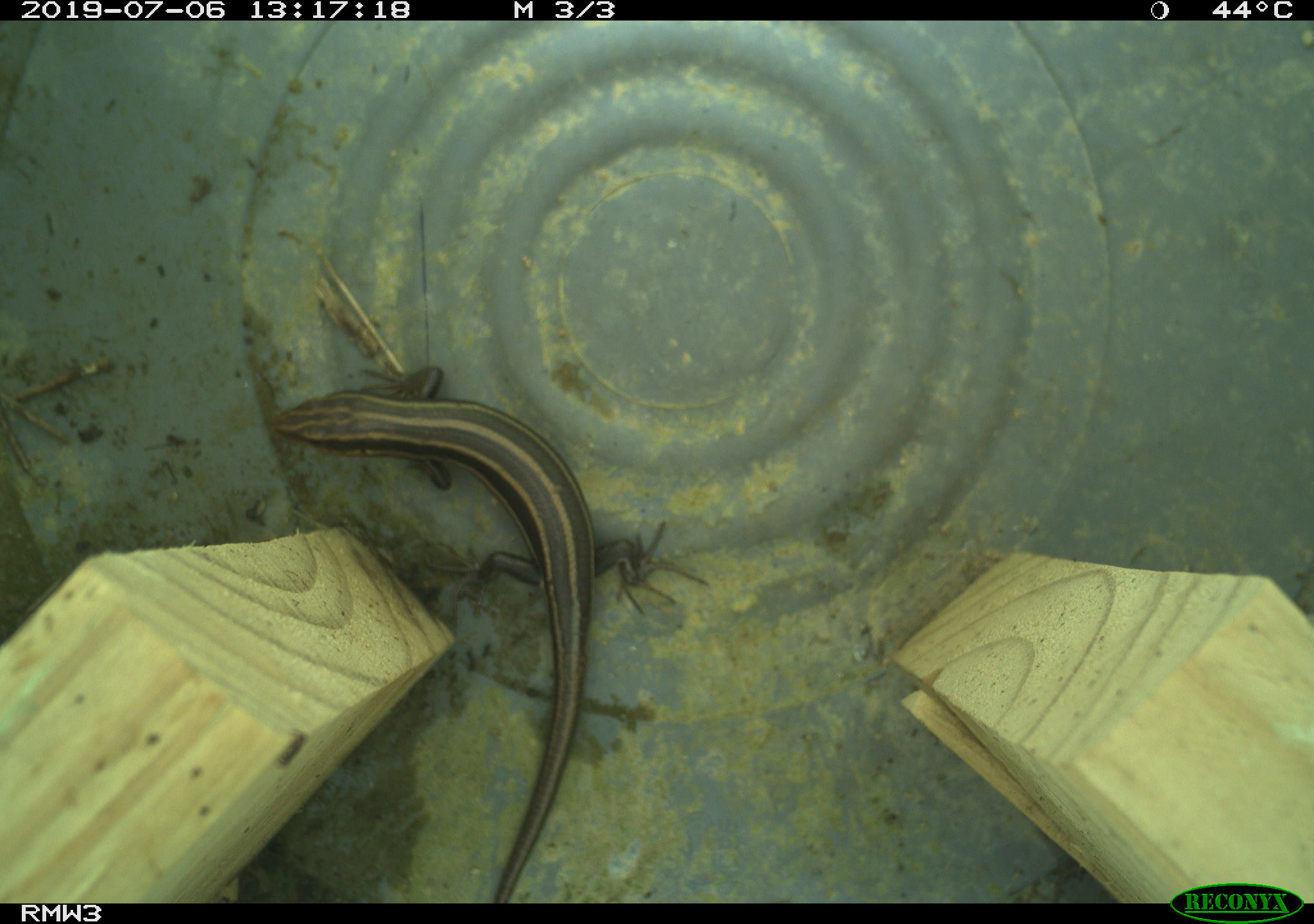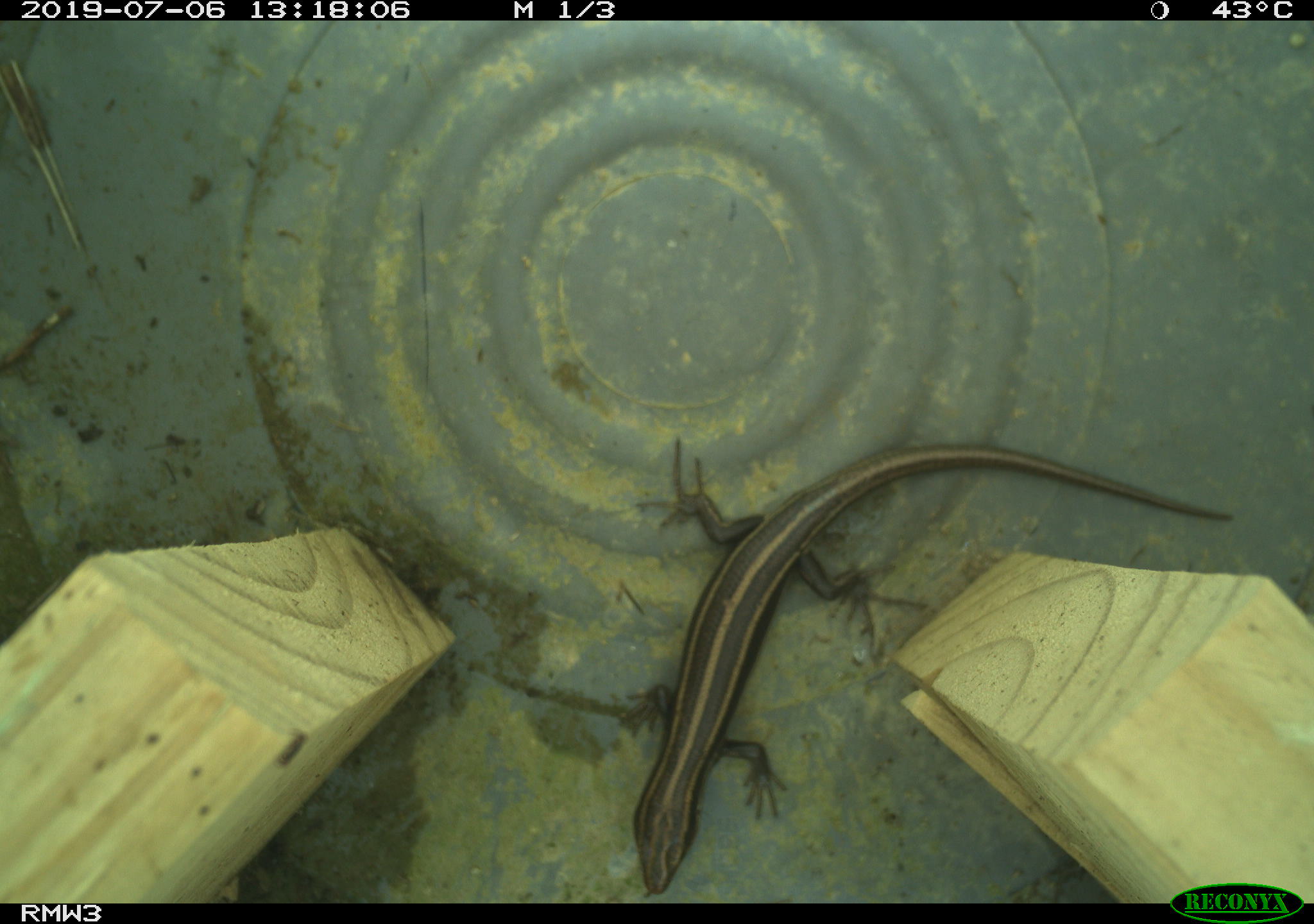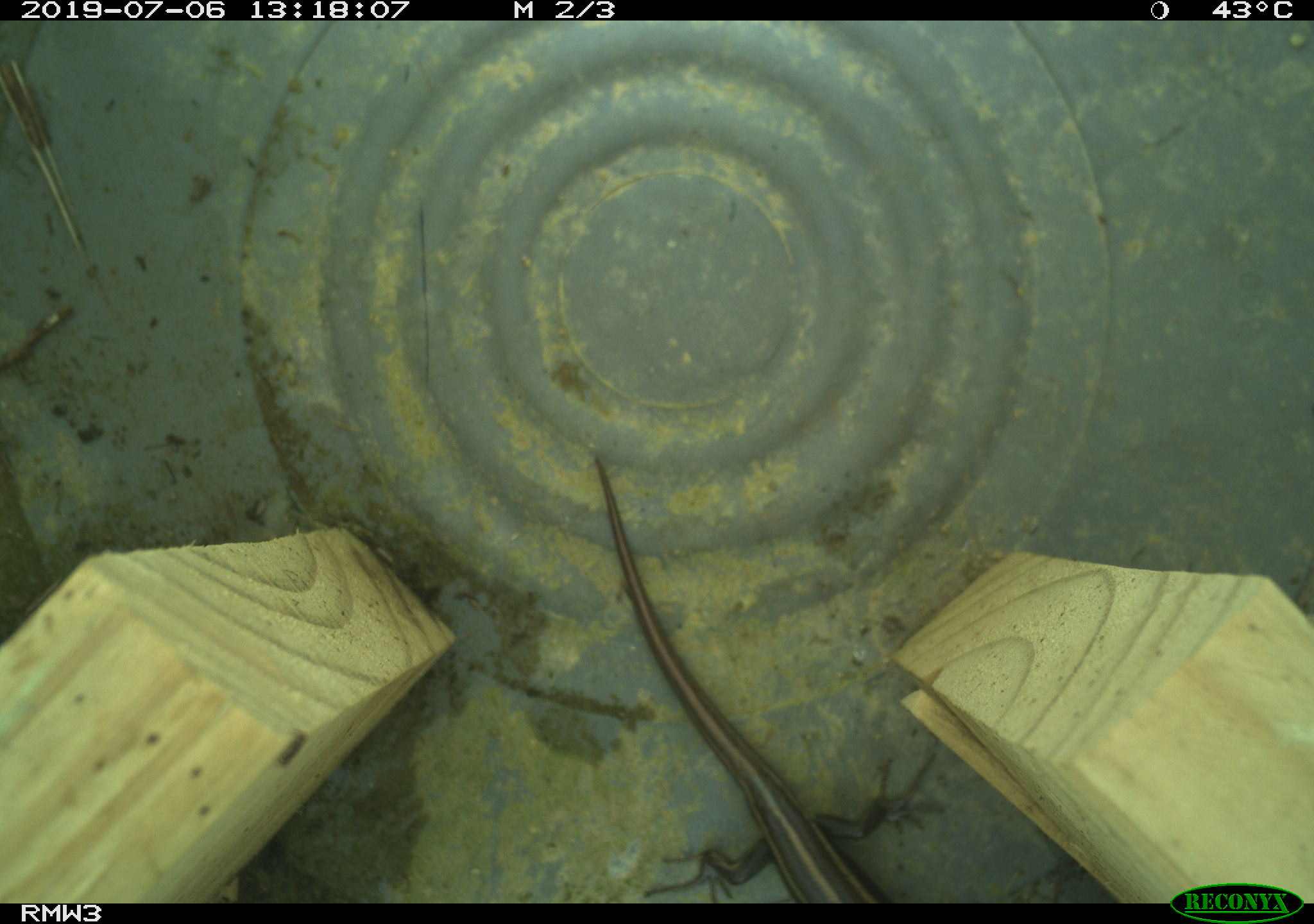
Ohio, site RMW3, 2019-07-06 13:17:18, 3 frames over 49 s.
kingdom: Animalia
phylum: Chordata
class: Reptilia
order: Squamata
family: Scincidae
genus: Plestiodon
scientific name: Plestiodon fasciatus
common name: common five-lined skink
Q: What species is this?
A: Common five-lined skink (Plestiodon fasciatus).